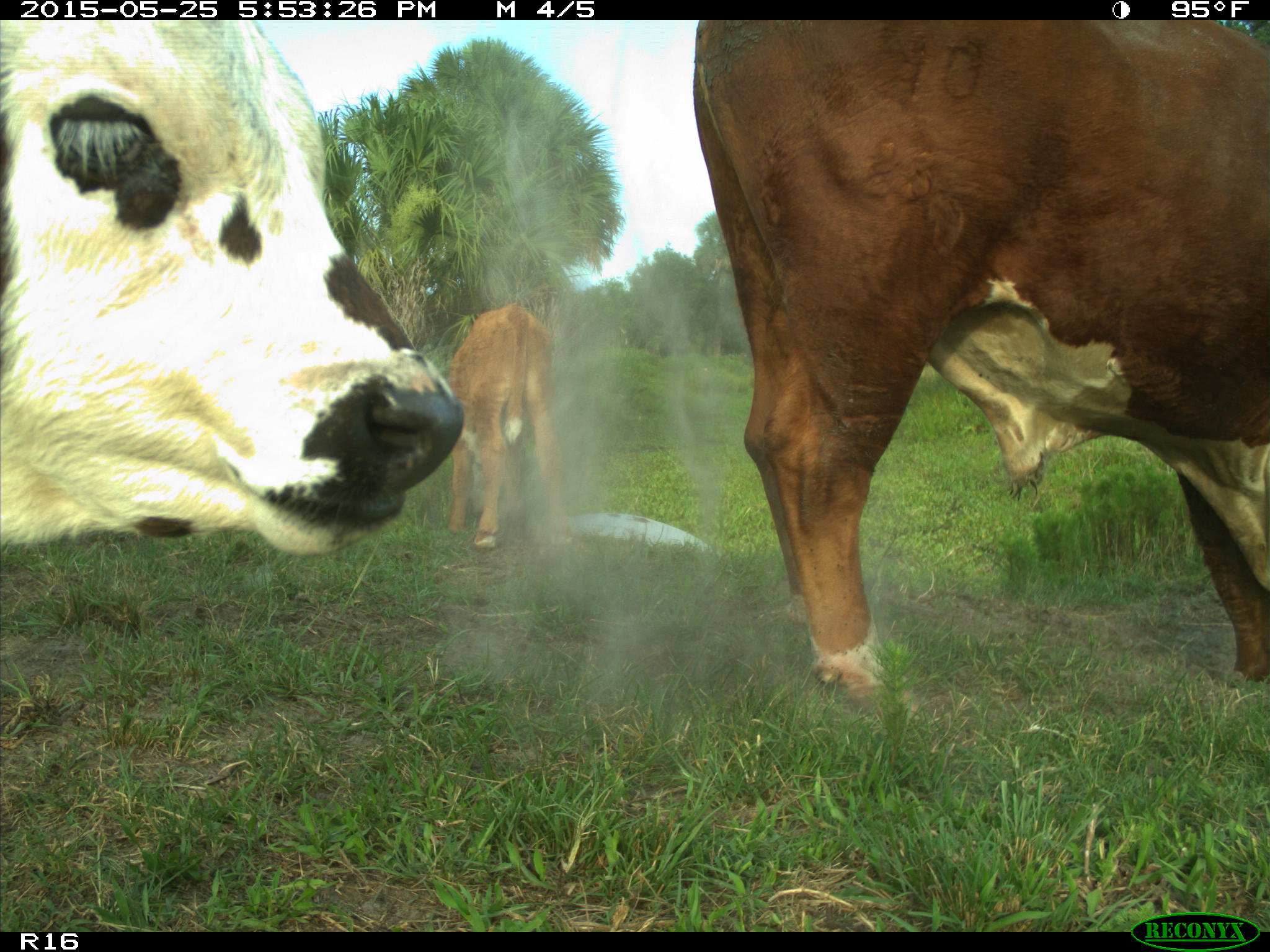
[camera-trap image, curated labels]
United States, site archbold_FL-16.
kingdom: Animalia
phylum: Chordata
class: Mammalia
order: Artiodactyla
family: Bovidae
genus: Bos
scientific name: Bos taurus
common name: domestic cow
Bos taurus (domestic cow).